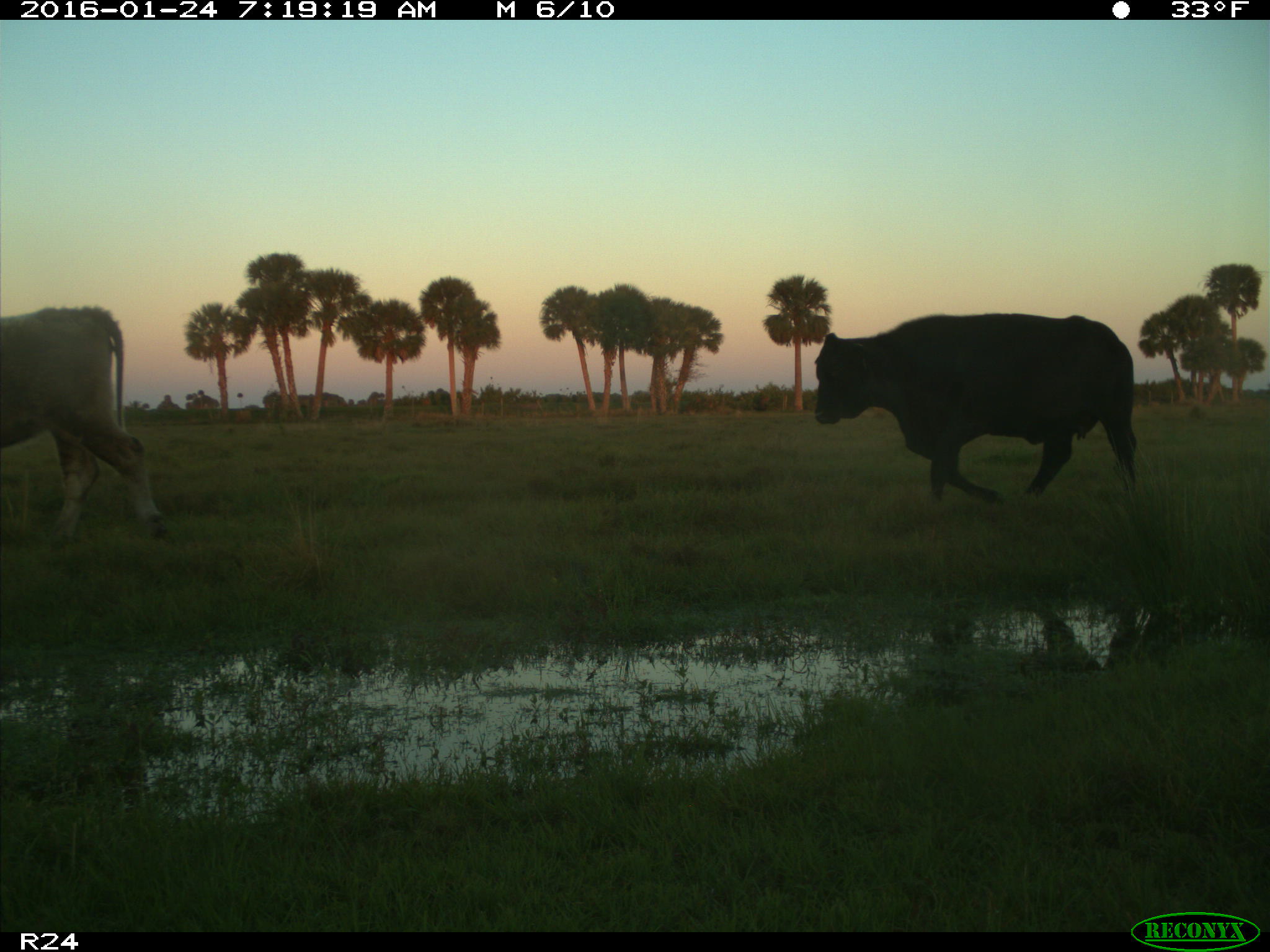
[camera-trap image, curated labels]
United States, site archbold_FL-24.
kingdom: Animalia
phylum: Chordata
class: Mammalia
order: Artiodactyla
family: Bovidae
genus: Bos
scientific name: Bos taurus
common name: domestic cow